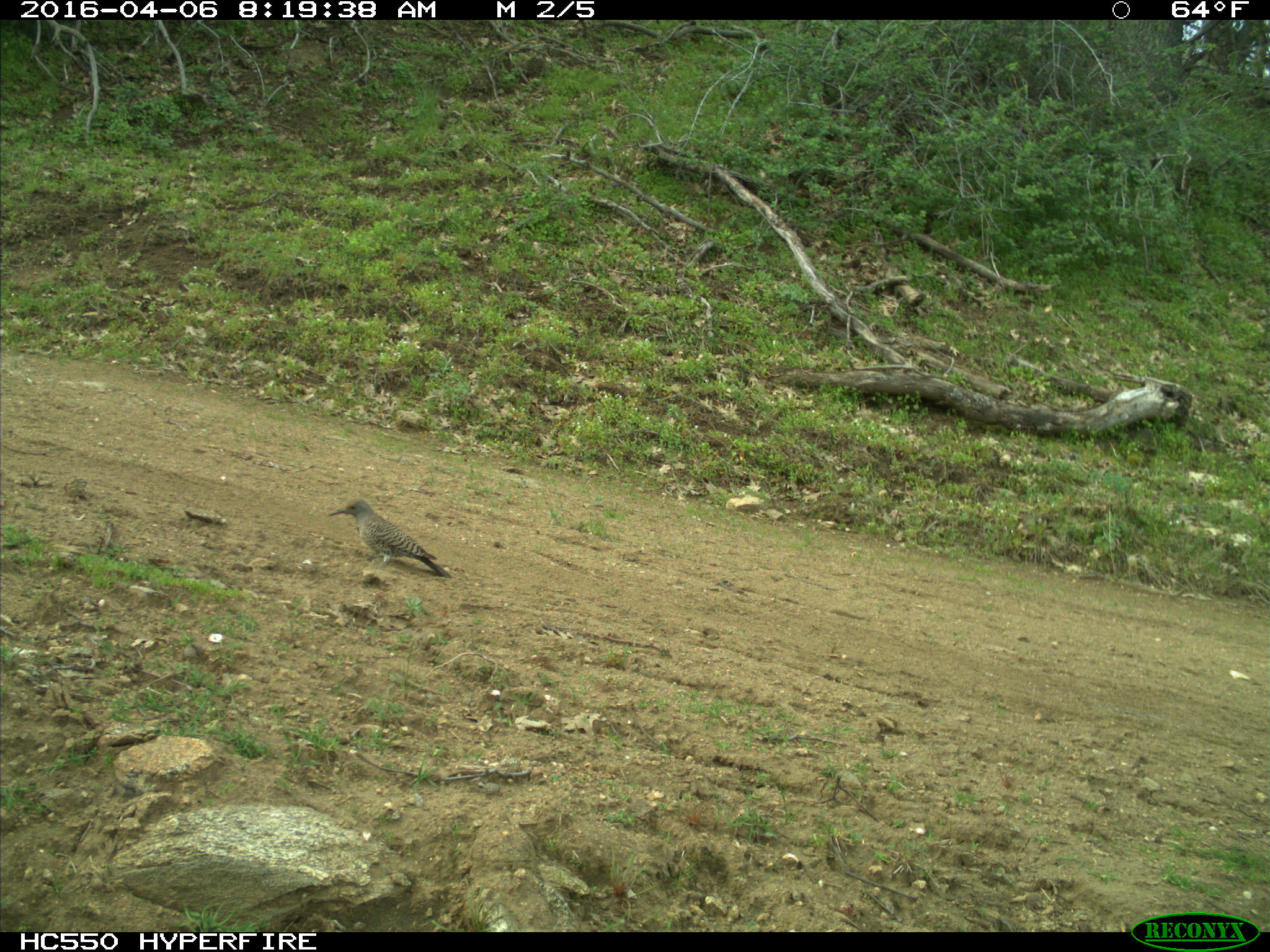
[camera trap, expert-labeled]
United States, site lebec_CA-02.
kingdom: Animalia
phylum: Chordata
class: Aves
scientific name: Aves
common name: birds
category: unidentified bird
Unidentified bird (birds) (Aves).